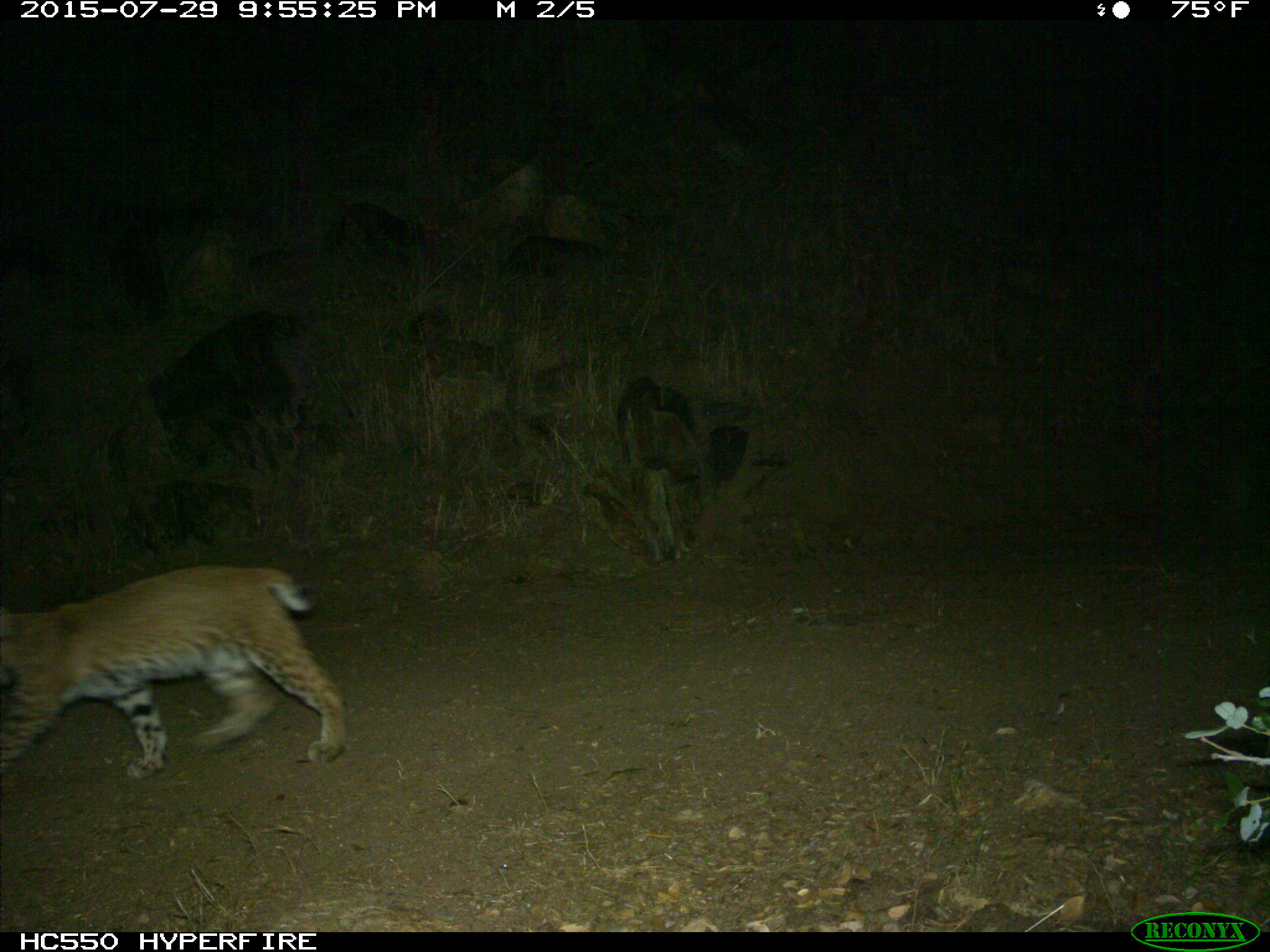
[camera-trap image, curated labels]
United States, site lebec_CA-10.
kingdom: Animalia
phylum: Chordata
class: Mammalia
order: Carnivora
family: Felidae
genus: Lynx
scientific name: Lynx rufus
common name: bobcat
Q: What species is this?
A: Lynx rufus (bobcat).